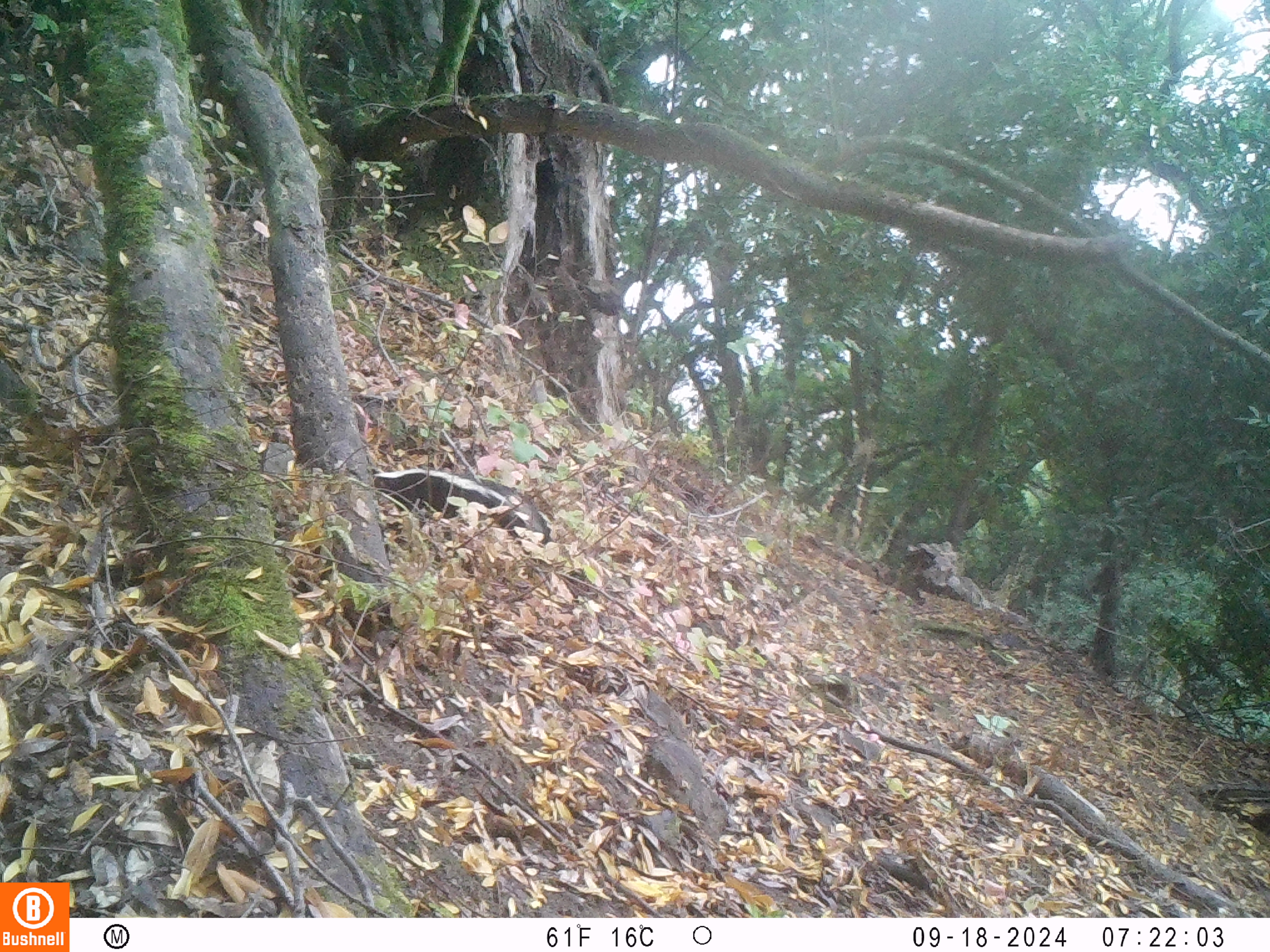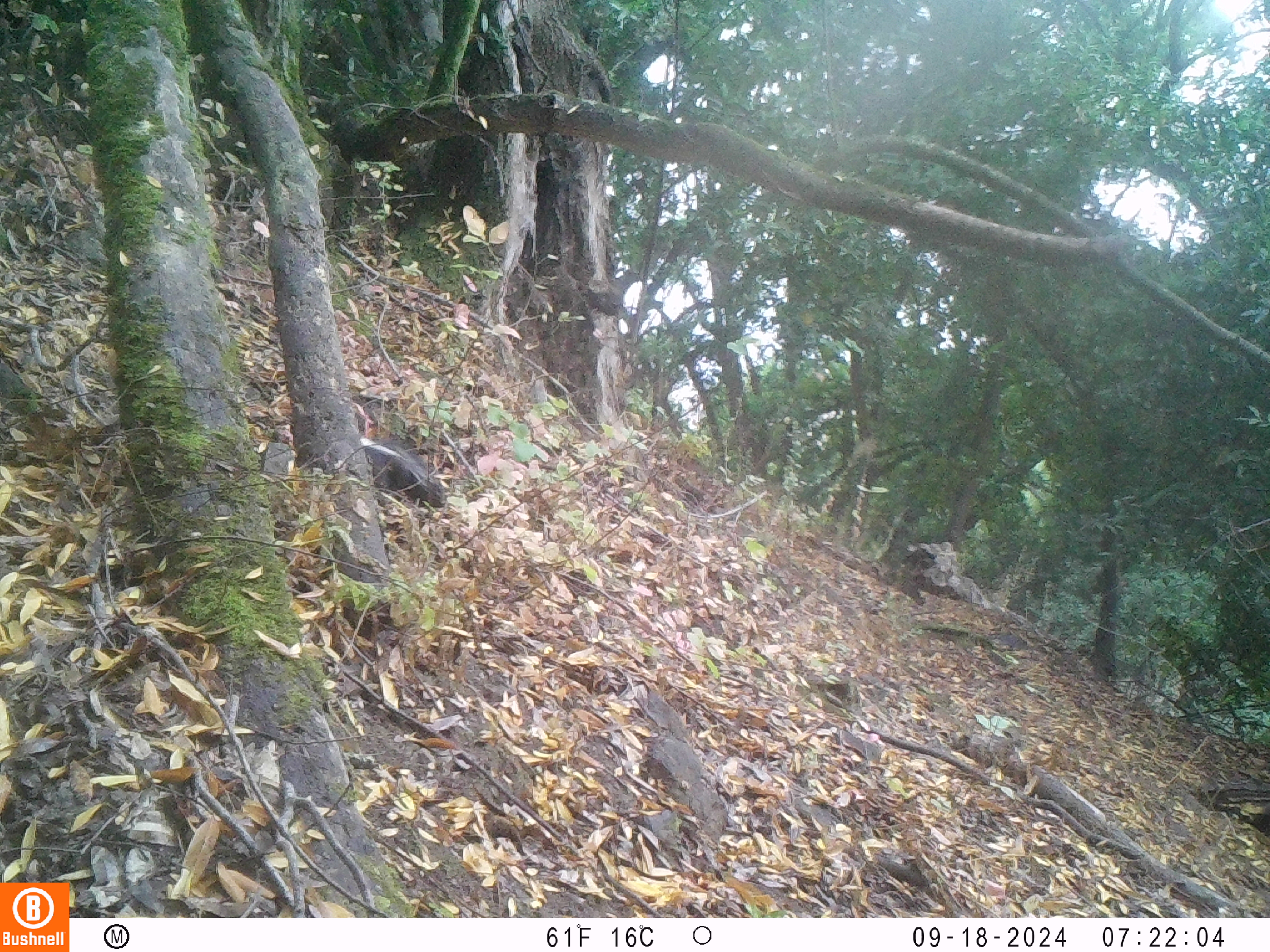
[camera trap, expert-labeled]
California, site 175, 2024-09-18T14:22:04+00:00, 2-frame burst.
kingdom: Animalia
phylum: Chordata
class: Mammalia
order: Carnivora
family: Mephitidae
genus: Mephitis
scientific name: Mephitis mephitis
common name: striped skunk